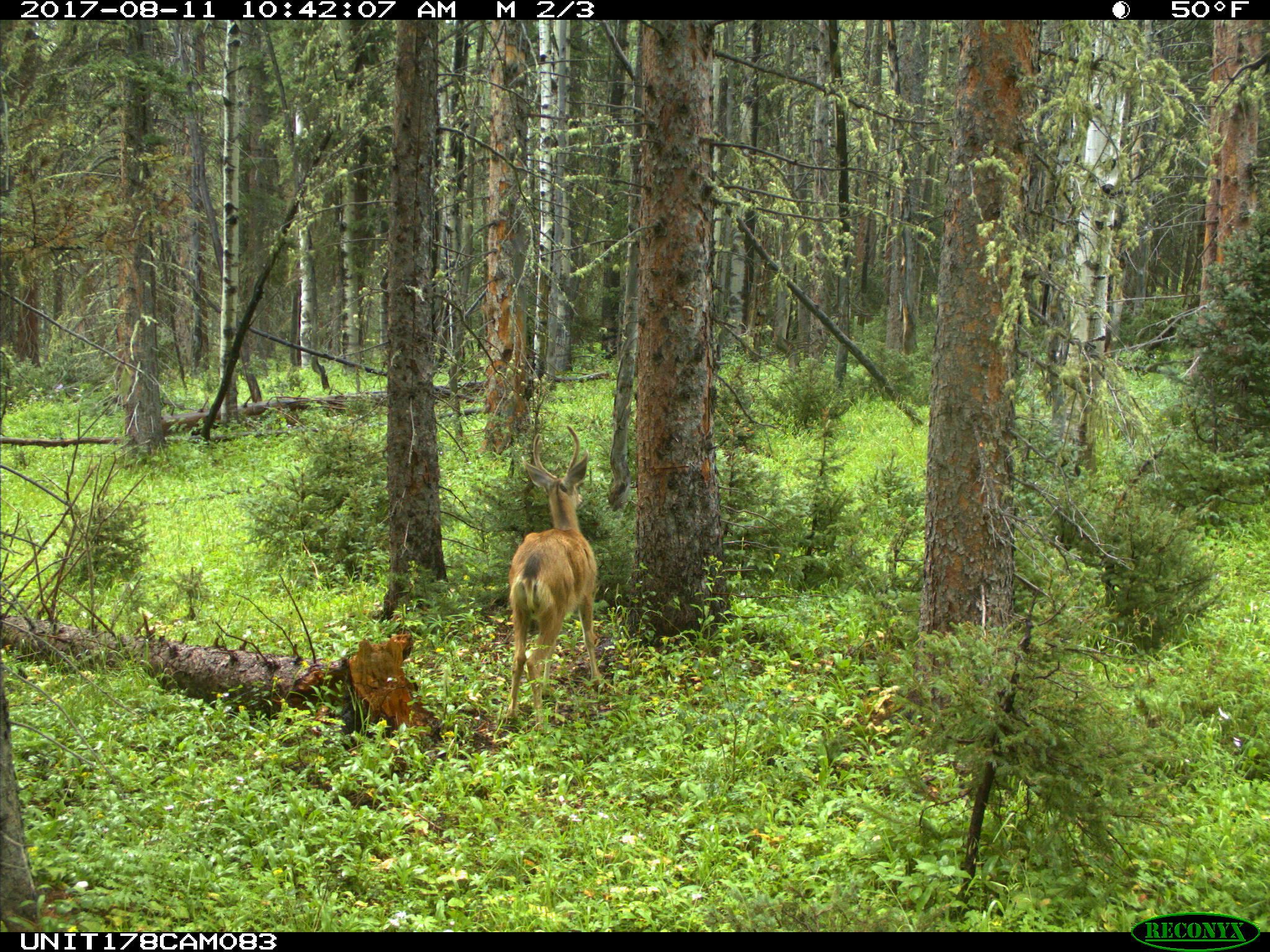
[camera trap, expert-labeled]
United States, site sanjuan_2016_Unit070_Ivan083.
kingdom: Animalia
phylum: Chordata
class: Mammalia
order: Artiodactyla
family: Cervidae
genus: Odocoileus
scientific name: Odocoileus hemionus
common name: mule deer